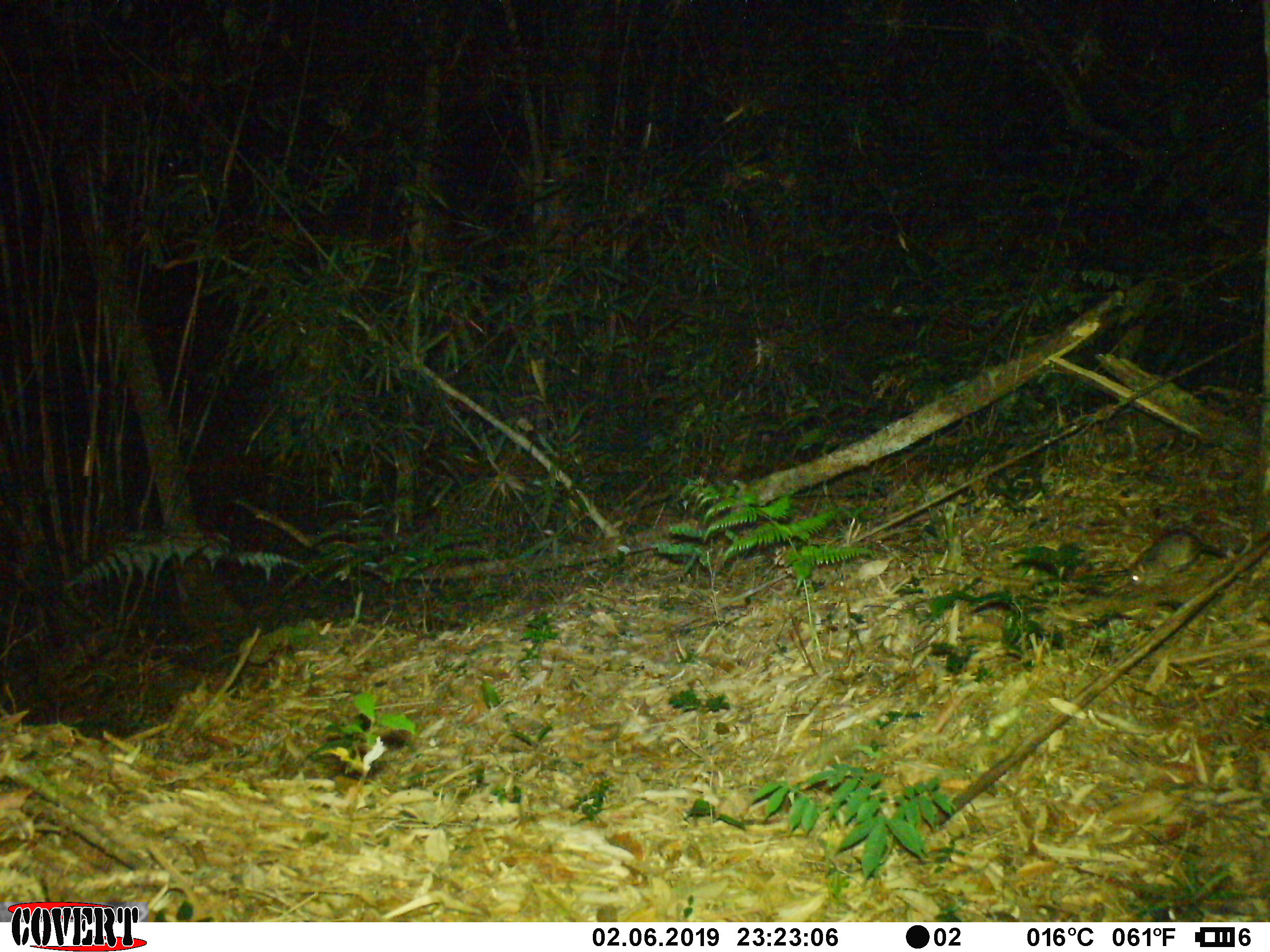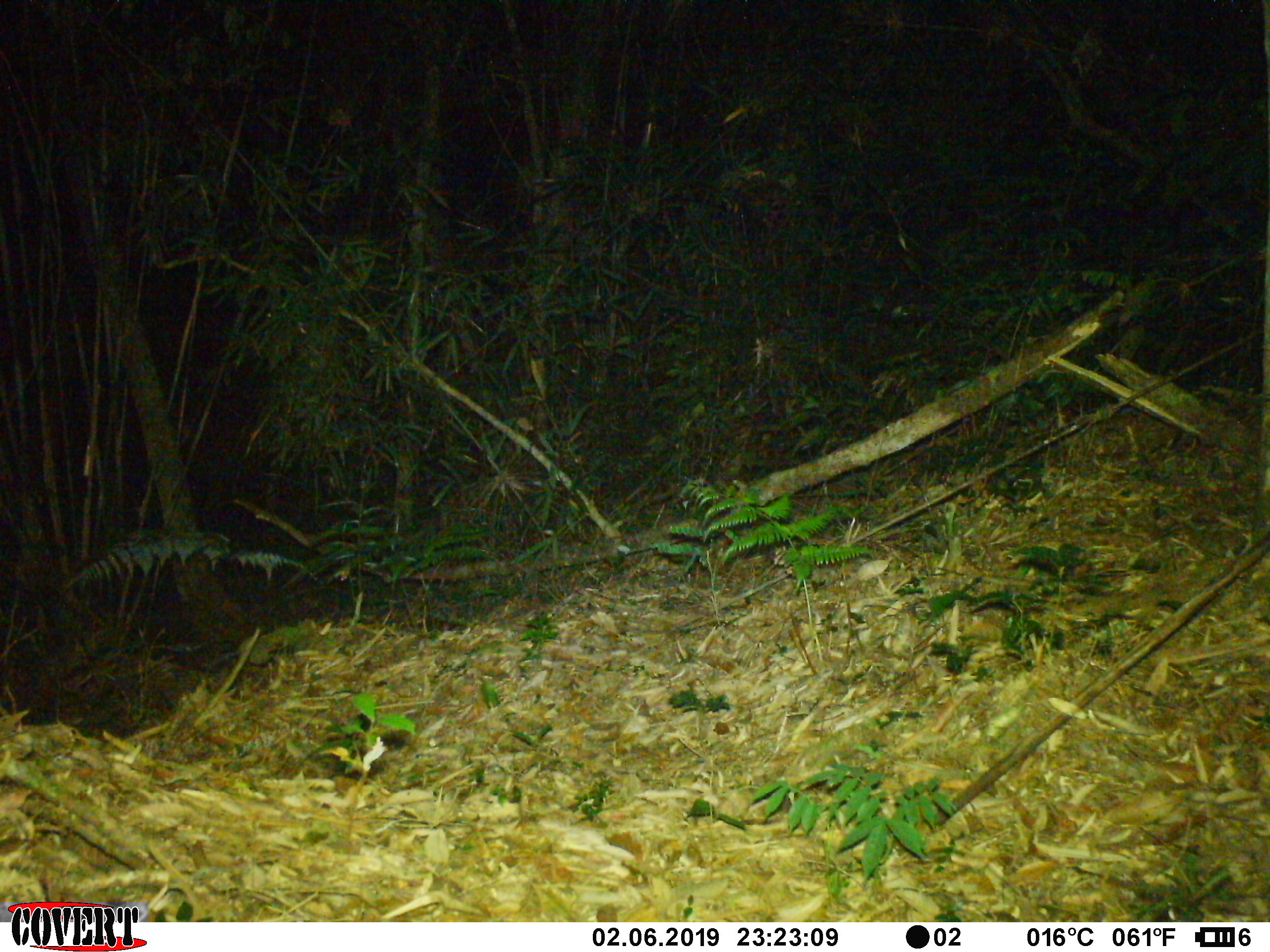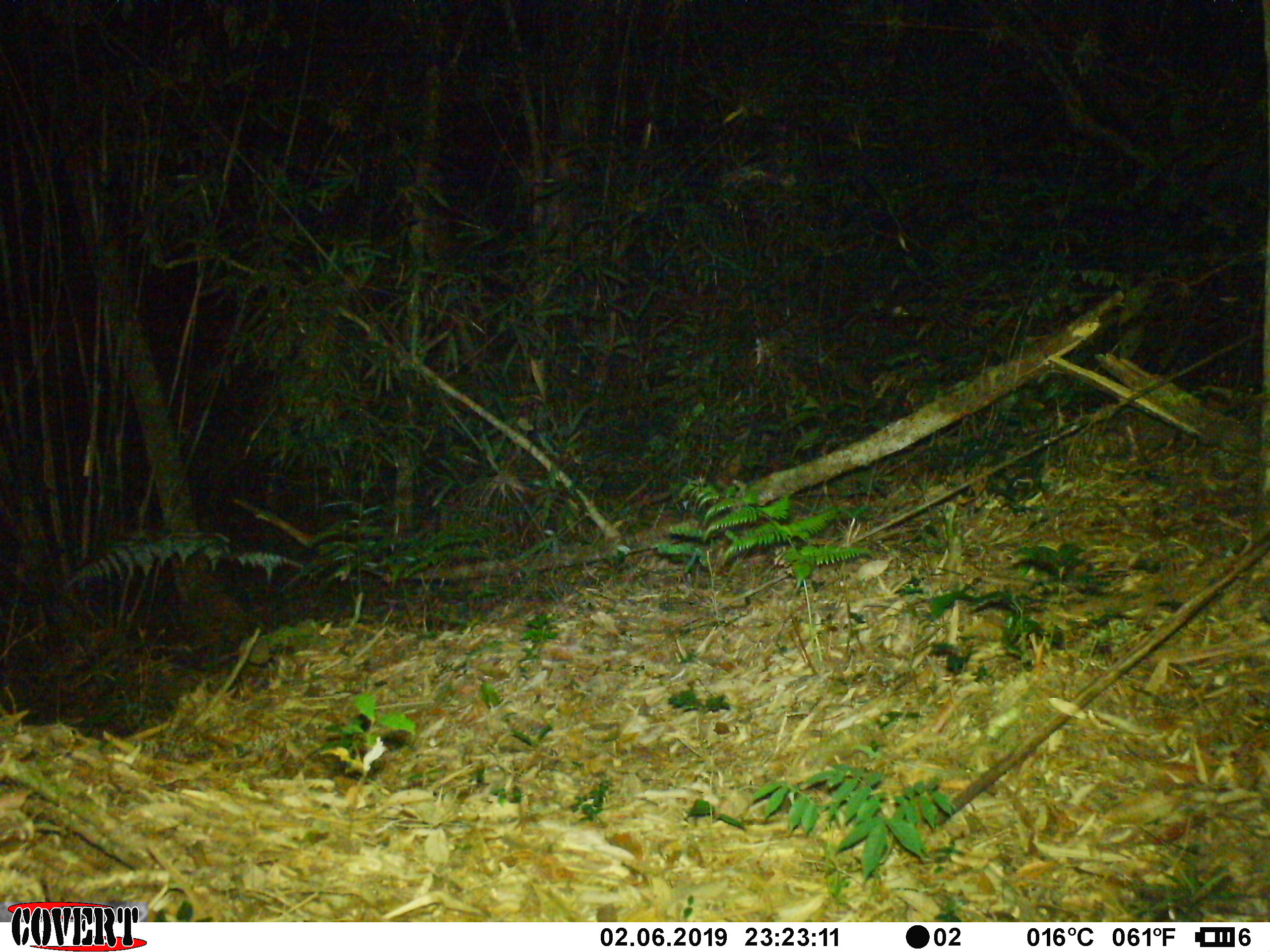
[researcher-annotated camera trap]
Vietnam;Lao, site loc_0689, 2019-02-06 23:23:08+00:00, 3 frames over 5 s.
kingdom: Animalia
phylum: Chordata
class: Mammalia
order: Rodentia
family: Muridae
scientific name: Muridae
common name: old-world mice and rats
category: unidentified murid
Unidentified murid (old-world mice and rats) (Muridae). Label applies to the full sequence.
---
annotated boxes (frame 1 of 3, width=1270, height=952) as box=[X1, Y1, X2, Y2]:
unidentified murid: box=[1127, 529, 1269, 587]